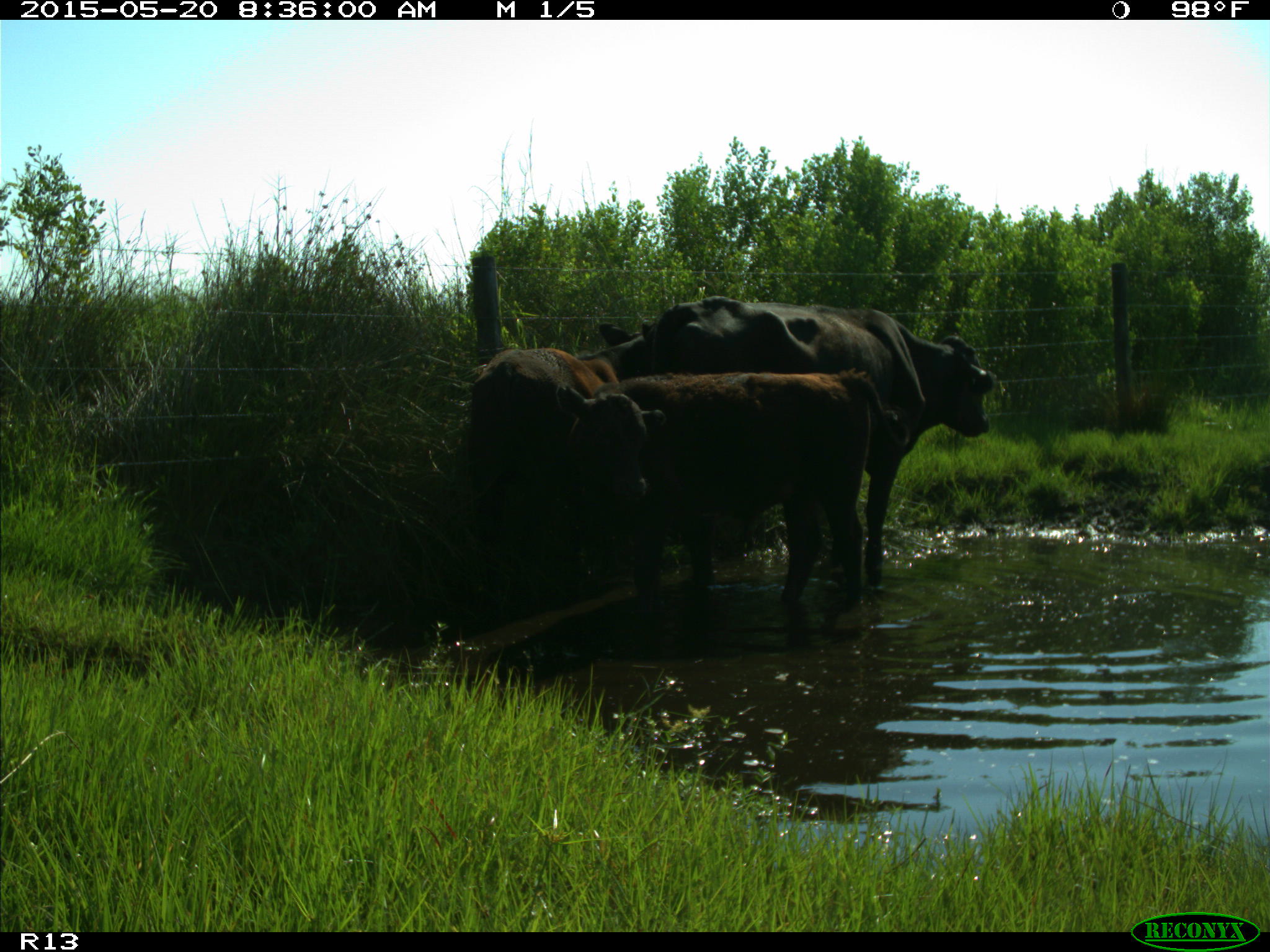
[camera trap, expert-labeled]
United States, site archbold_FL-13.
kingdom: Animalia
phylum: Chordata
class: Mammalia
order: Artiodactyla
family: Bovidae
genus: Bos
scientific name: Bos taurus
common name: domestic cow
Bos taurus (domestic cow).